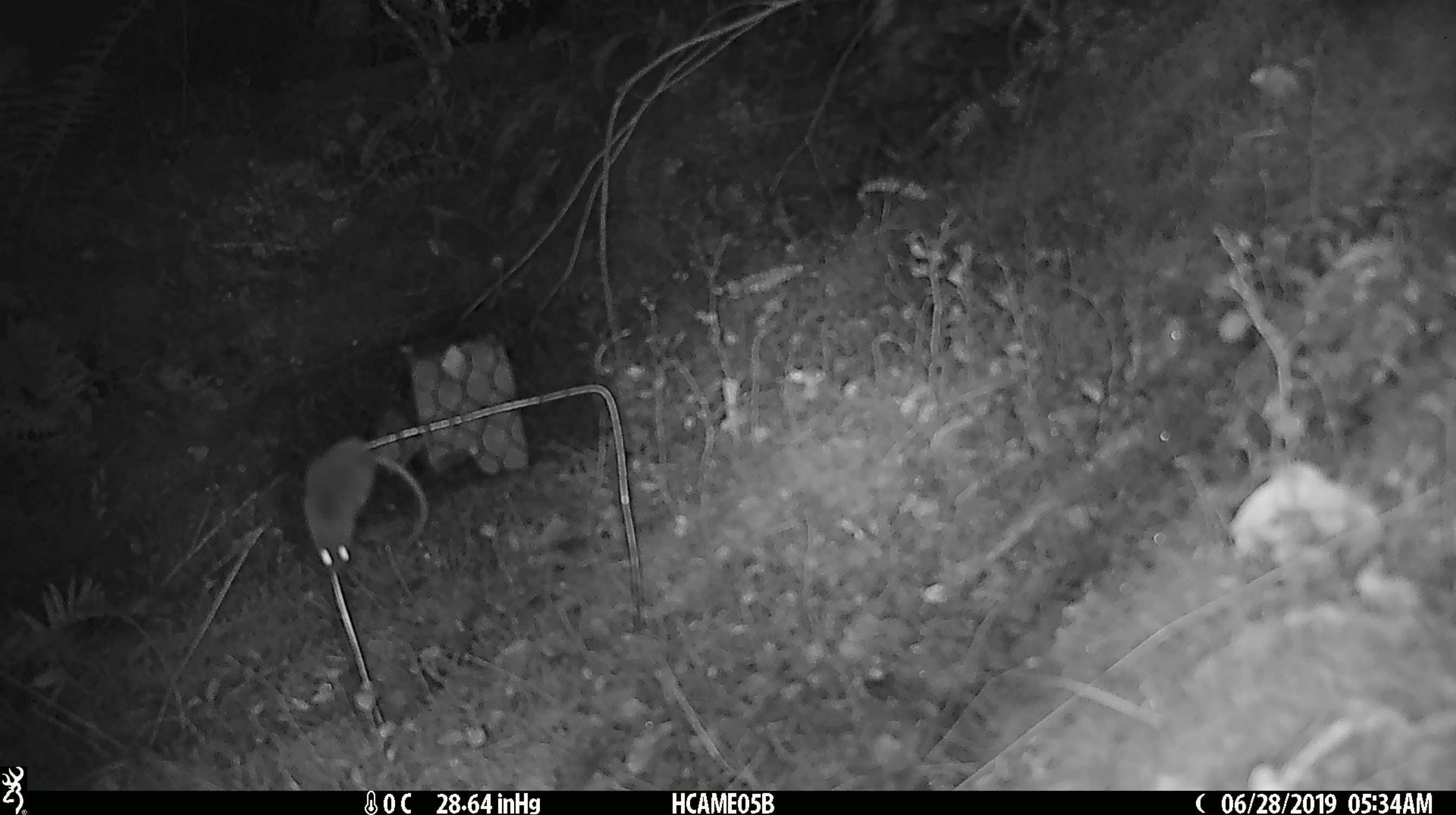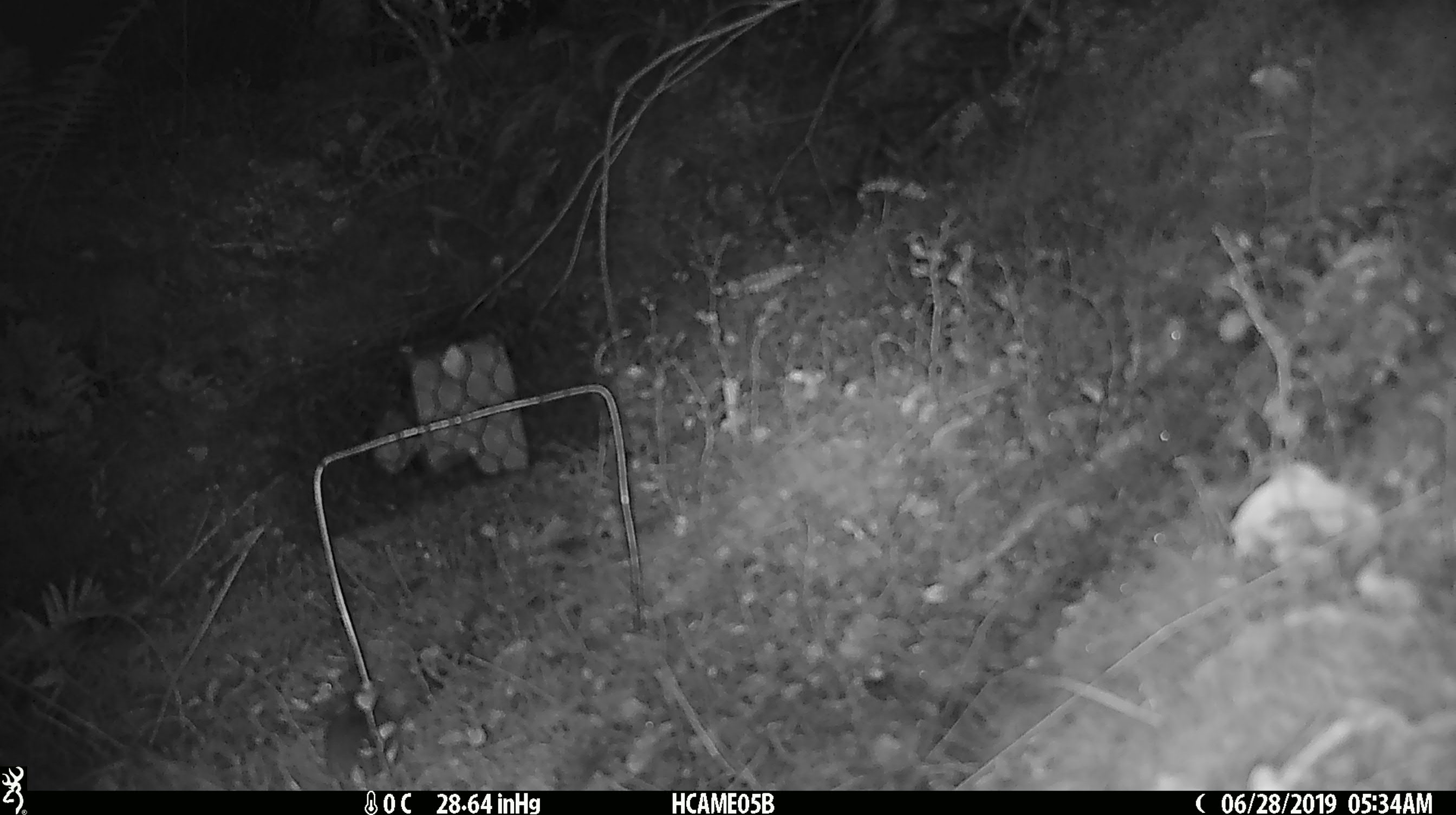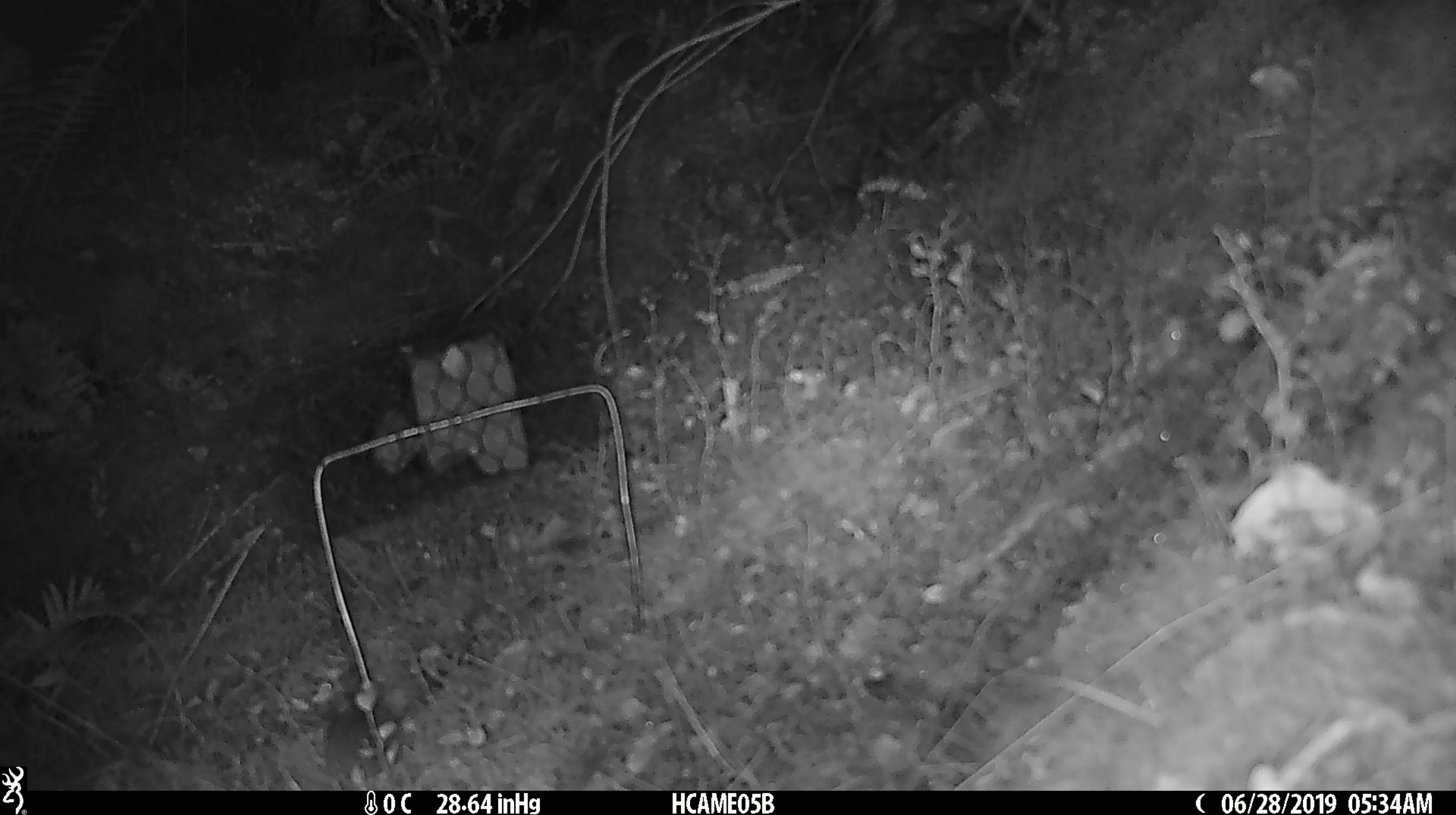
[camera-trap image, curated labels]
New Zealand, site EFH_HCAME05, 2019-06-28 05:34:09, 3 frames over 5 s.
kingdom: Animalia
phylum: Chordata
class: Mammalia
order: Rodentia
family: Muridae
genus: Mus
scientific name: Mus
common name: mouse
Mouse (Mus).